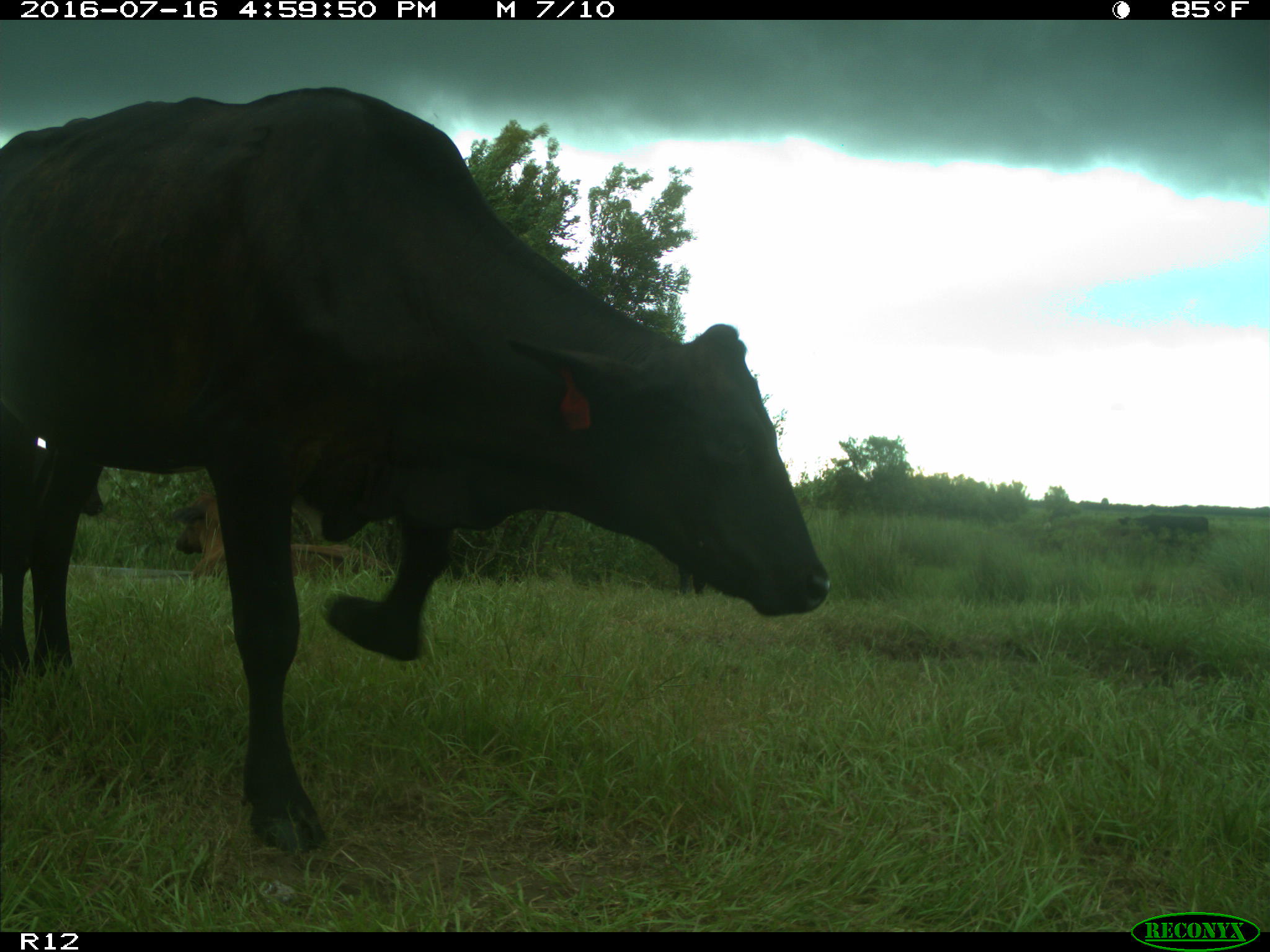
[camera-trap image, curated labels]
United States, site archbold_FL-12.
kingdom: Animalia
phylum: Chordata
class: Mammalia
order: Artiodactyla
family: Bovidae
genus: Bos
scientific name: Bos taurus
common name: domestic cow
Bos taurus (domestic cow).